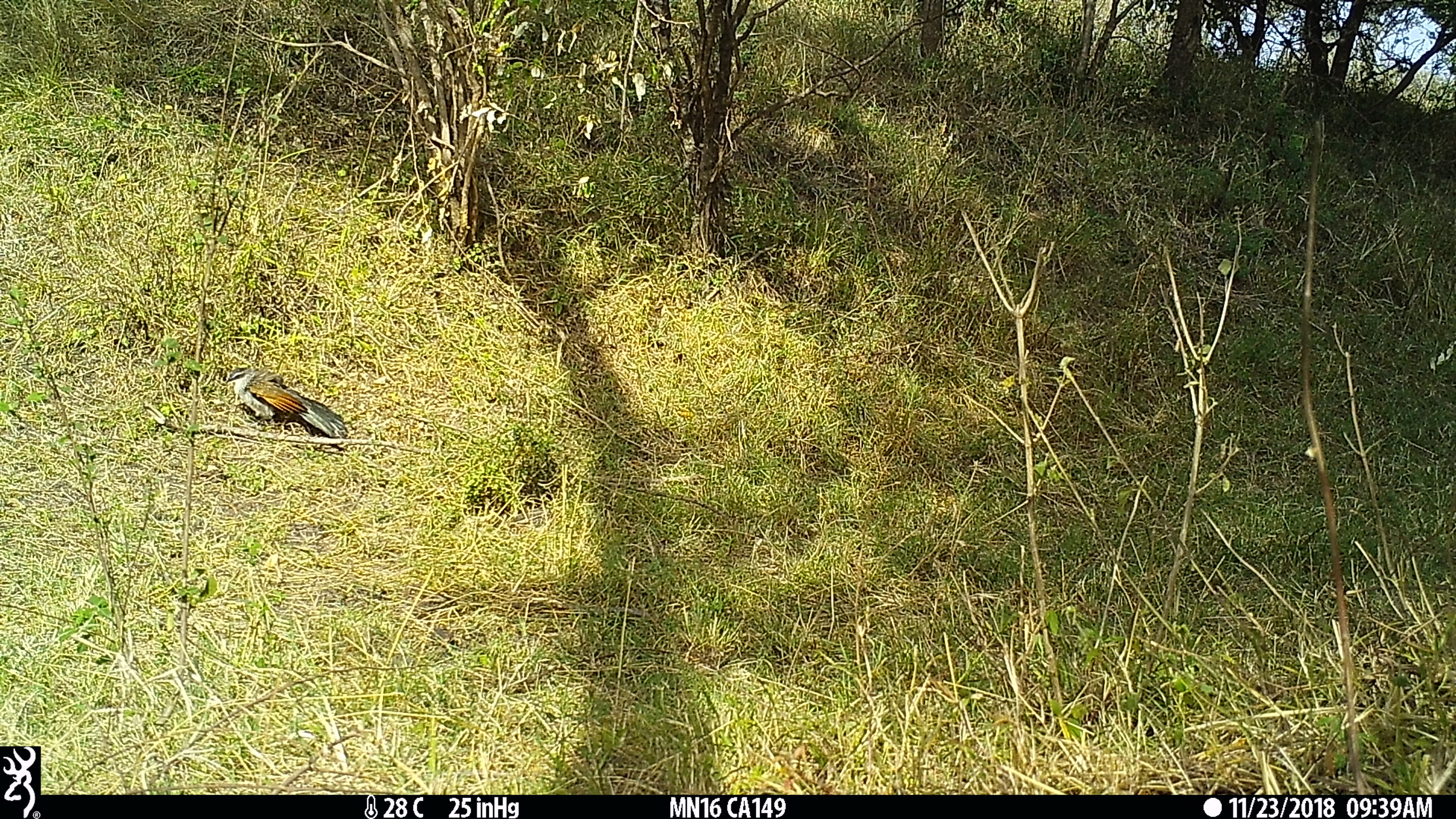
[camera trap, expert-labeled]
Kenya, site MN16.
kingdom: Animalia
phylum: Chordata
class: Aves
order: Cuculiformes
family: Cuculidae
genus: Centropus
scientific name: Centropus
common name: coucal